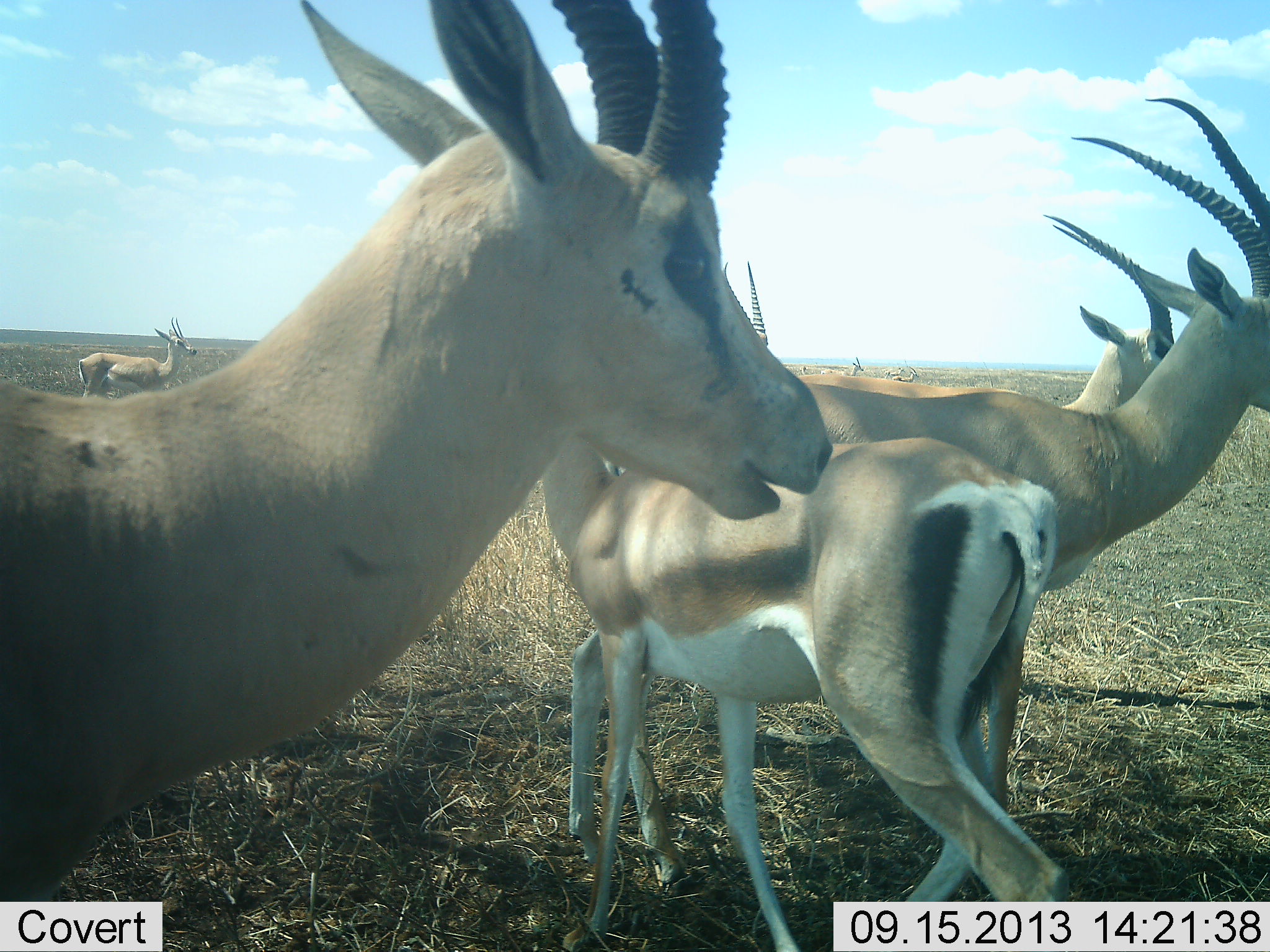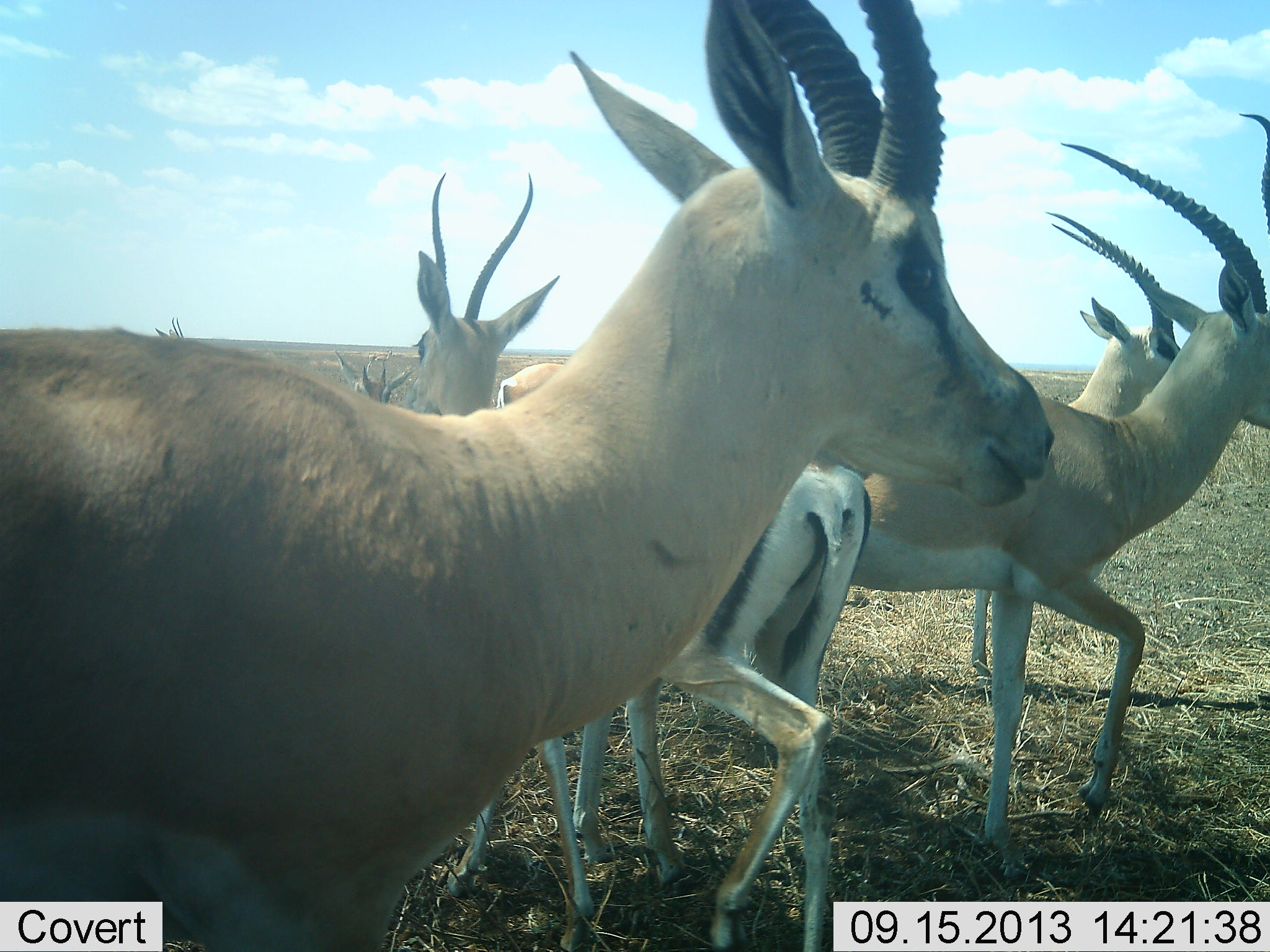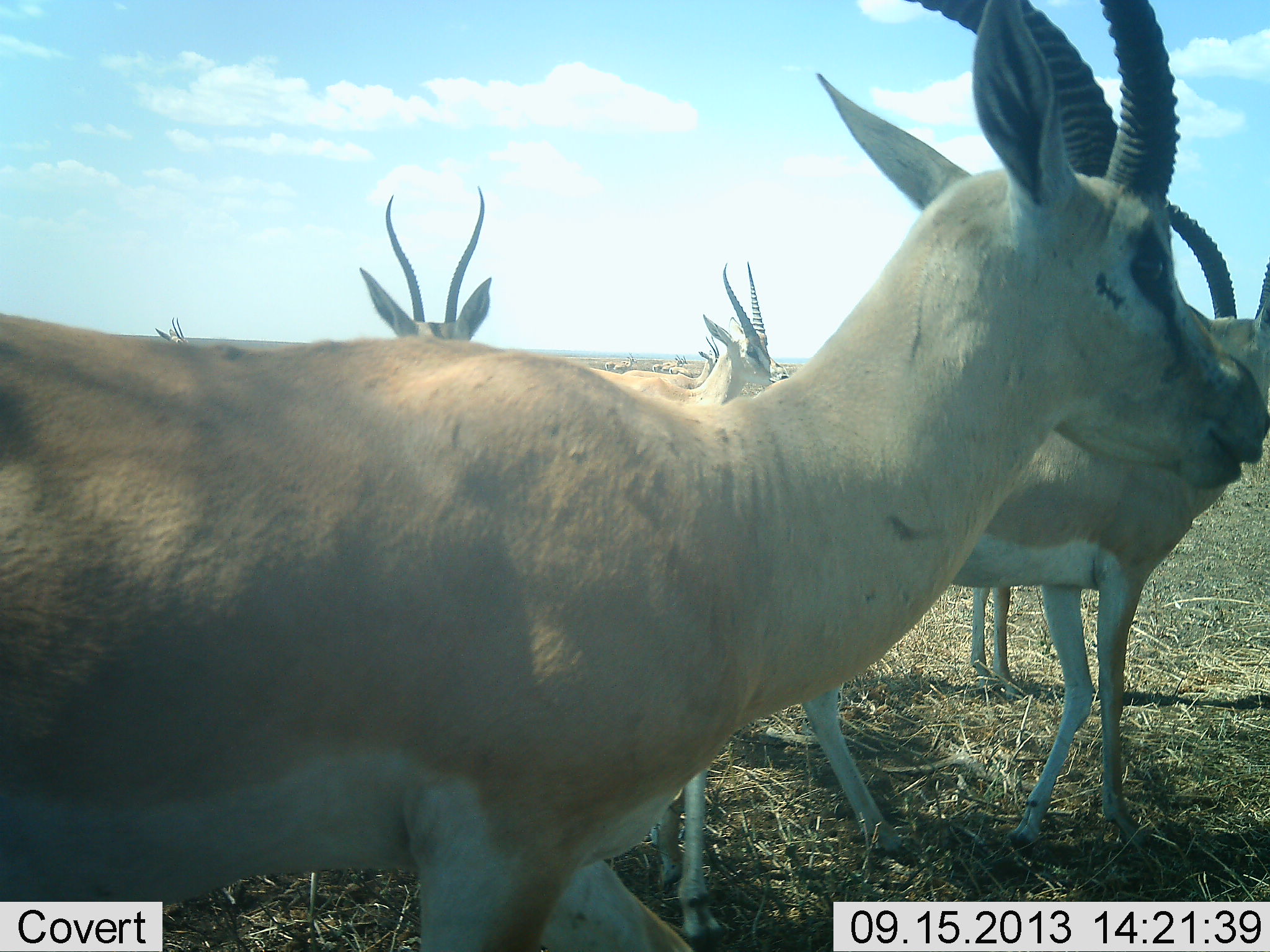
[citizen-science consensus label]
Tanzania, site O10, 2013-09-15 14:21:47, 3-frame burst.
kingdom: Animalia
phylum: Chordata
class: Mammalia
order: Artiodactyla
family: Bovidae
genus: Nanger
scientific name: Nanger granti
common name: grant's gazelle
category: gazellegrants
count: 6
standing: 50%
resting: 5%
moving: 85%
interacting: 5%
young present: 10%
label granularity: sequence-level